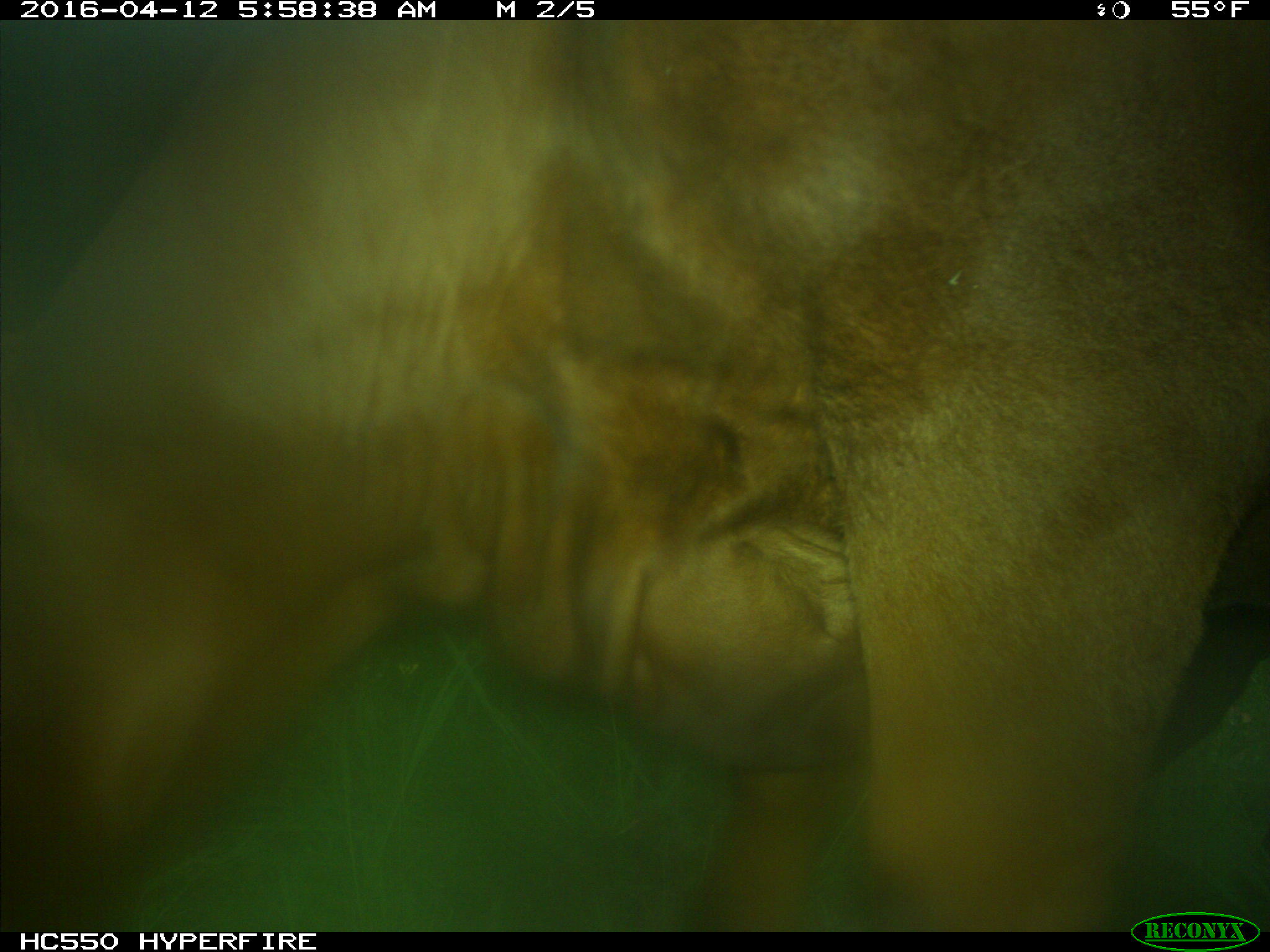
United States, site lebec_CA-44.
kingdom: Animalia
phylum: Chordata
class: Mammalia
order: Artiodactyla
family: Bovidae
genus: Bos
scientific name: Bos taurus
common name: domestic cow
Bos taurus (domestic cow).